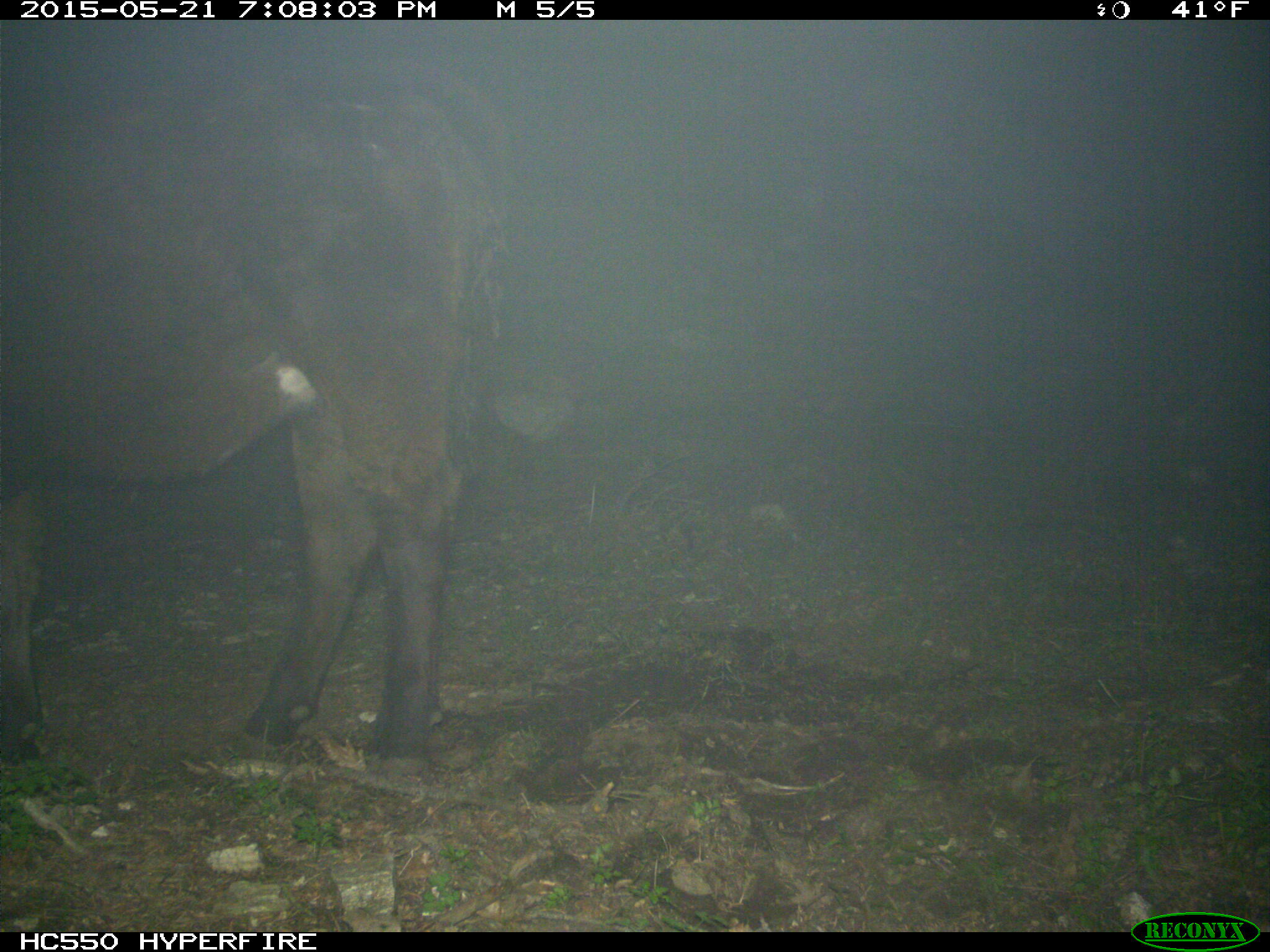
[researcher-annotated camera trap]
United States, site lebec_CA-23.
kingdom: Animalia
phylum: Chordata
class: Mammalia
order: Artiodactyla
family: Bovidae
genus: Bos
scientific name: Bos taurus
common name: domestic cow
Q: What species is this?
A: Bos taurus (domestic cow).